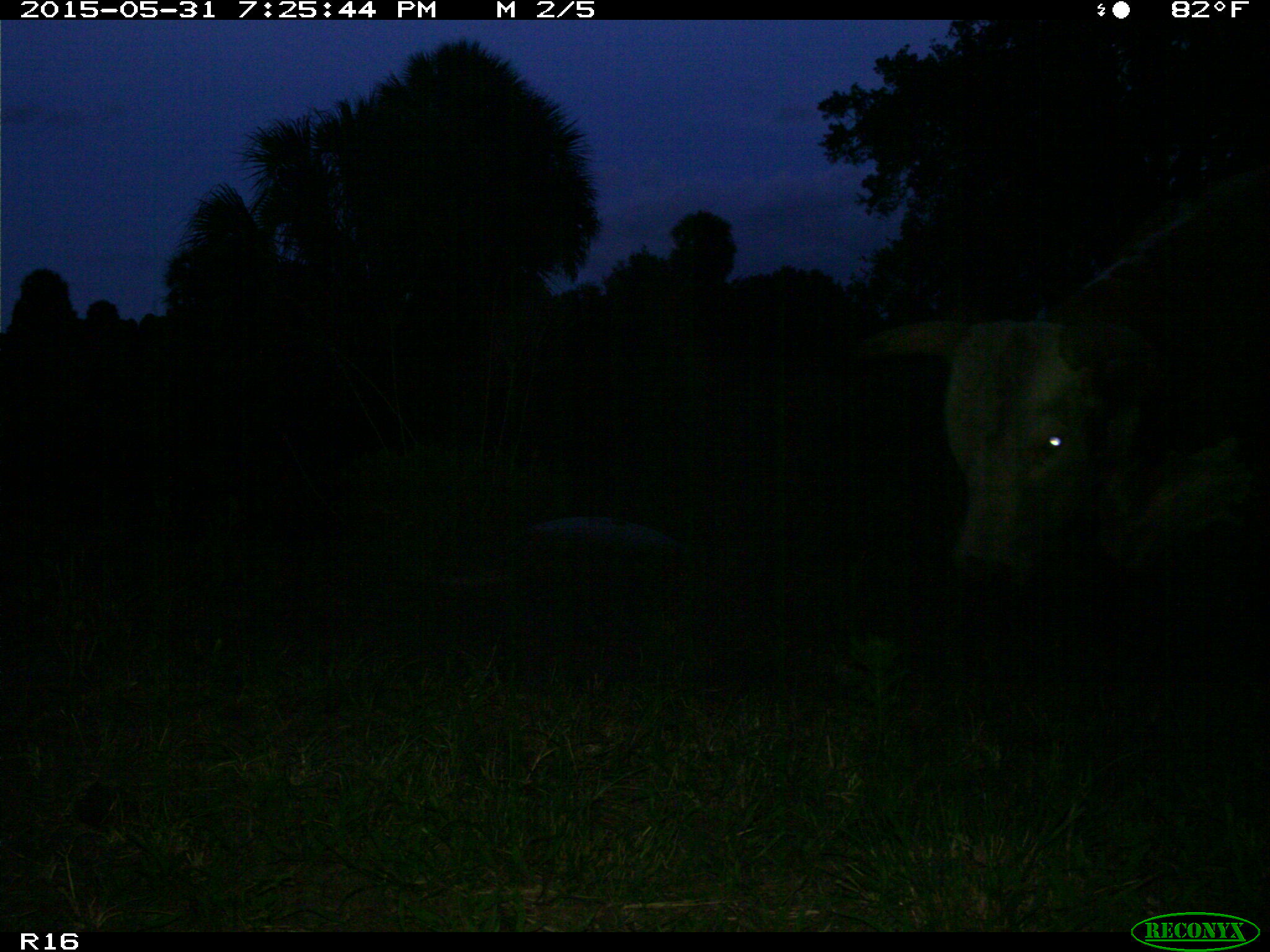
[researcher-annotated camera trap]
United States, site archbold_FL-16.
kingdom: Animalia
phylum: Chordata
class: Mammalia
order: Artiodactyla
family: Bovidae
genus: Bos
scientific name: Bos taurus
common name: domestic cow